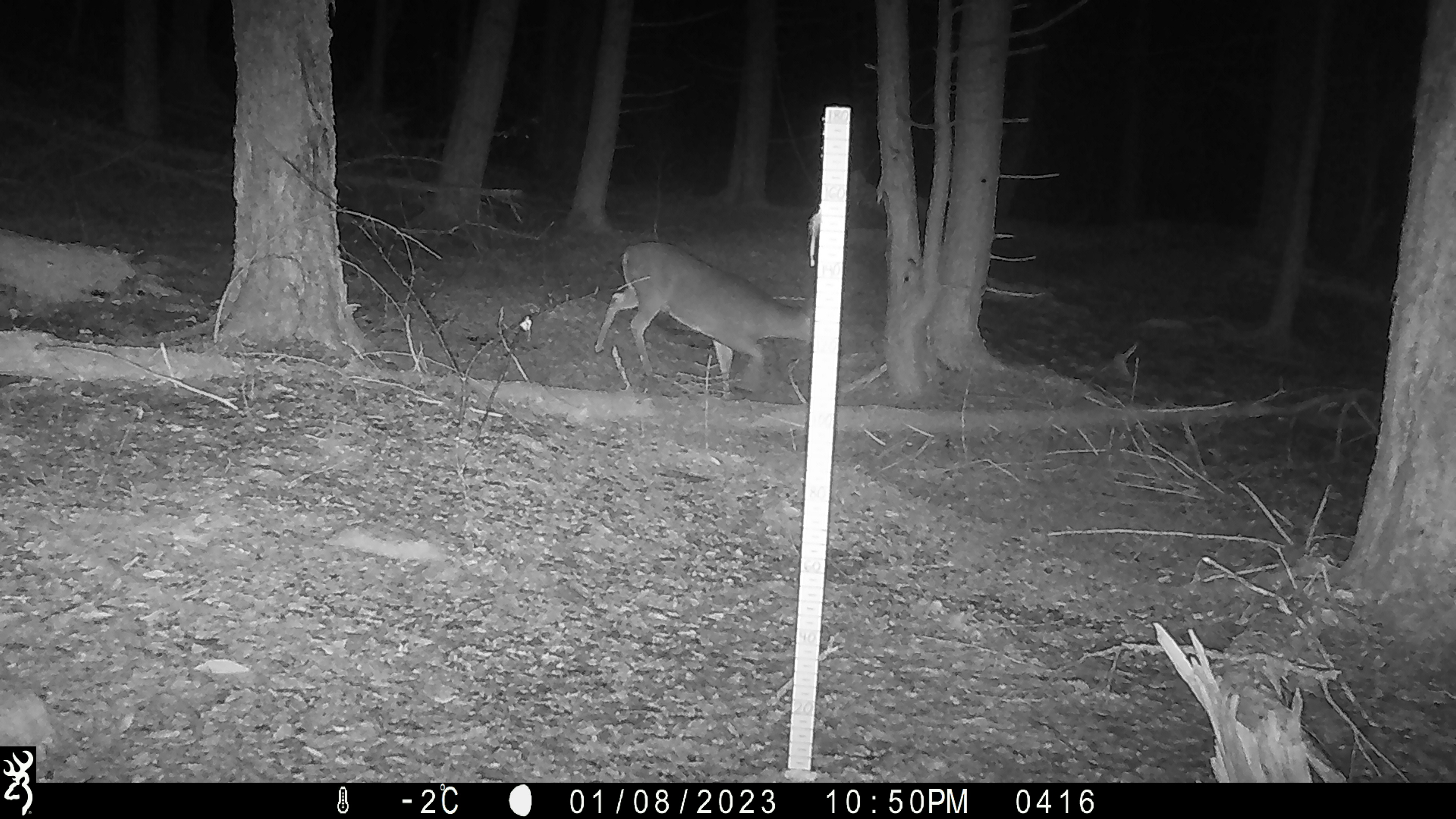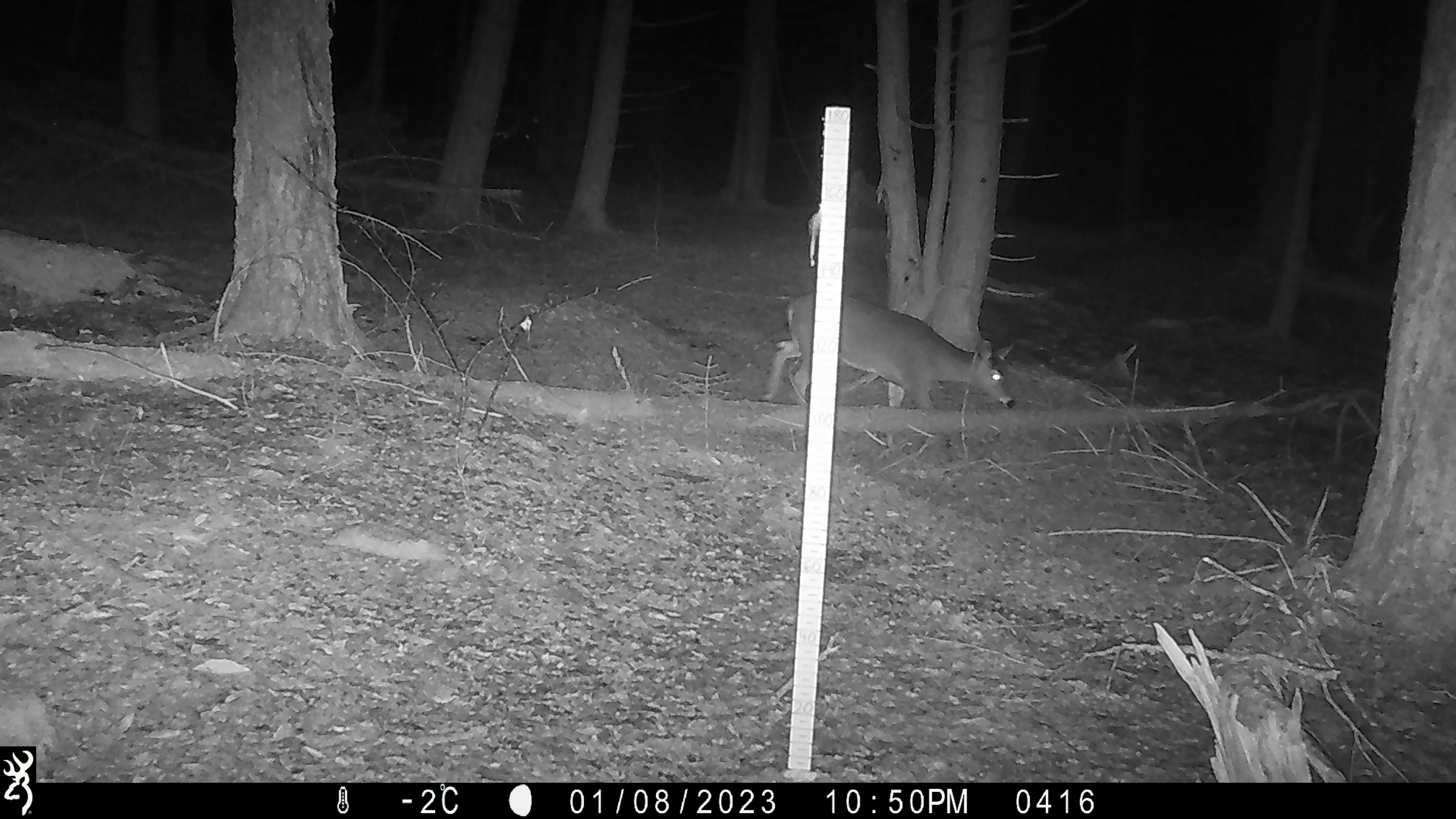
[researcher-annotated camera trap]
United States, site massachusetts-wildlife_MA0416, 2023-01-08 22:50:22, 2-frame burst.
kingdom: Animalia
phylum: Chordata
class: Mammalia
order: Artiodactyla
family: Cervidae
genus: Odocoileus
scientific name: Odocoileus virginianus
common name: white-tailed deer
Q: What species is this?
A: White-tailed deer (Odocoileus virginianus).